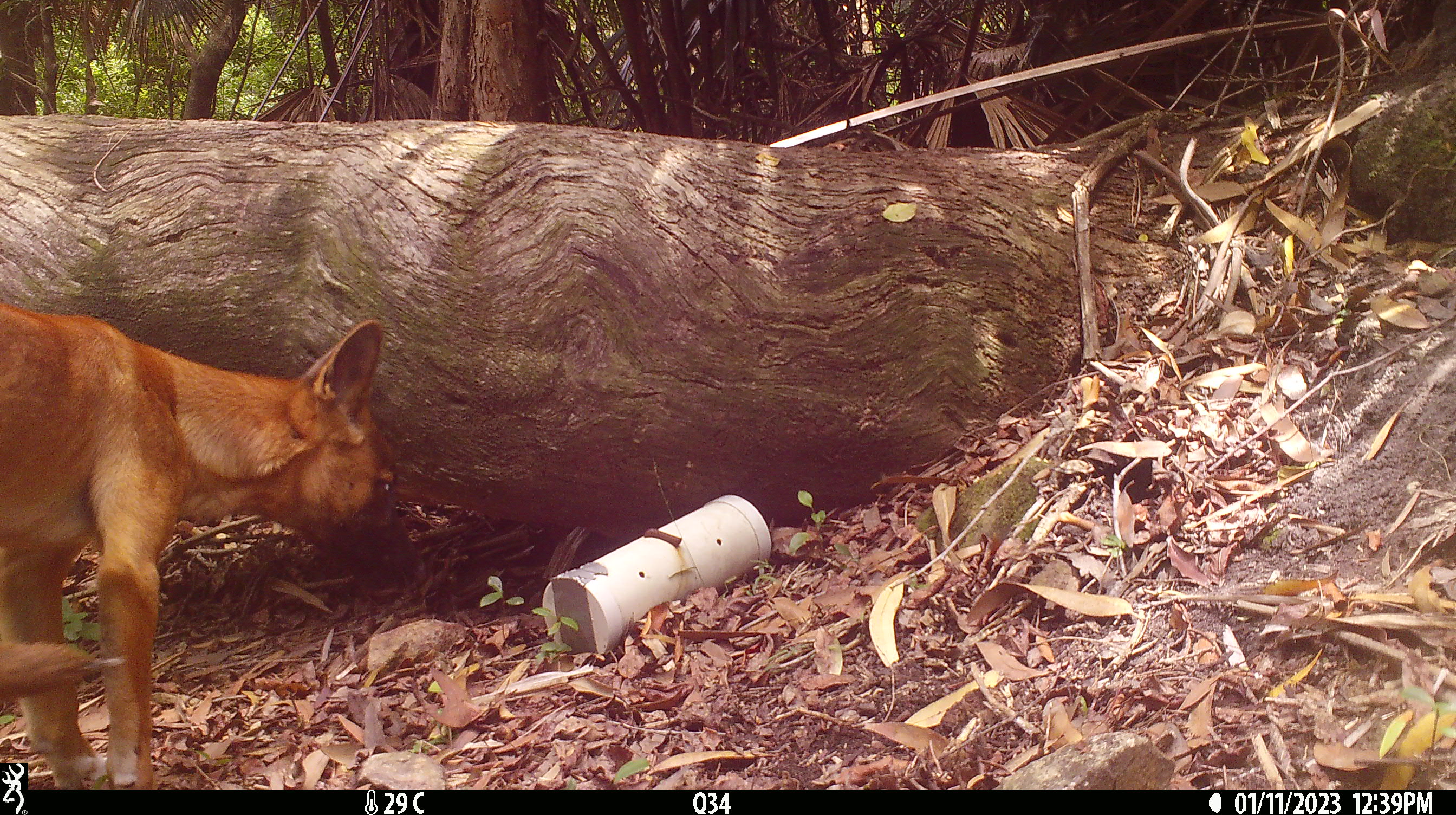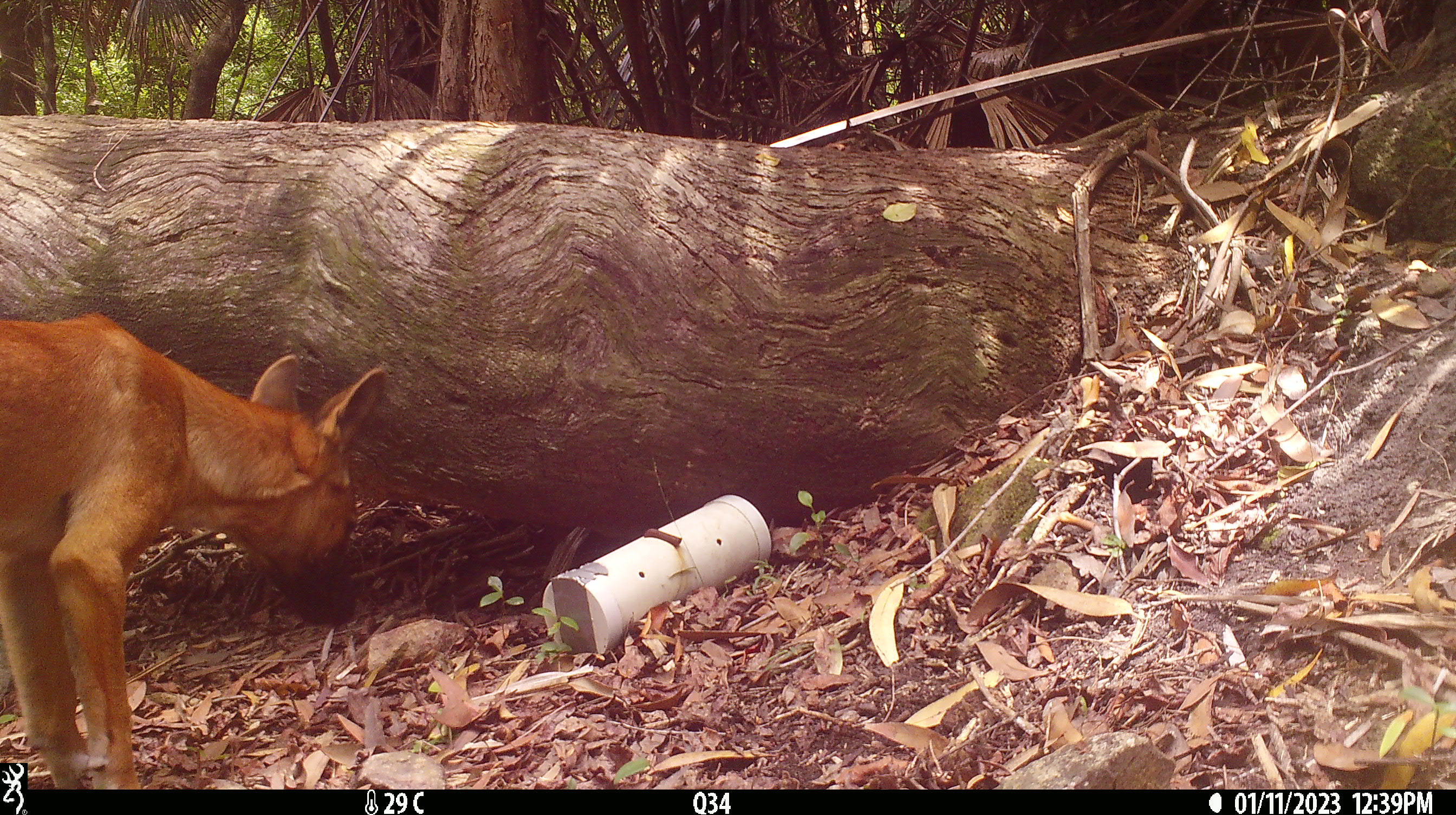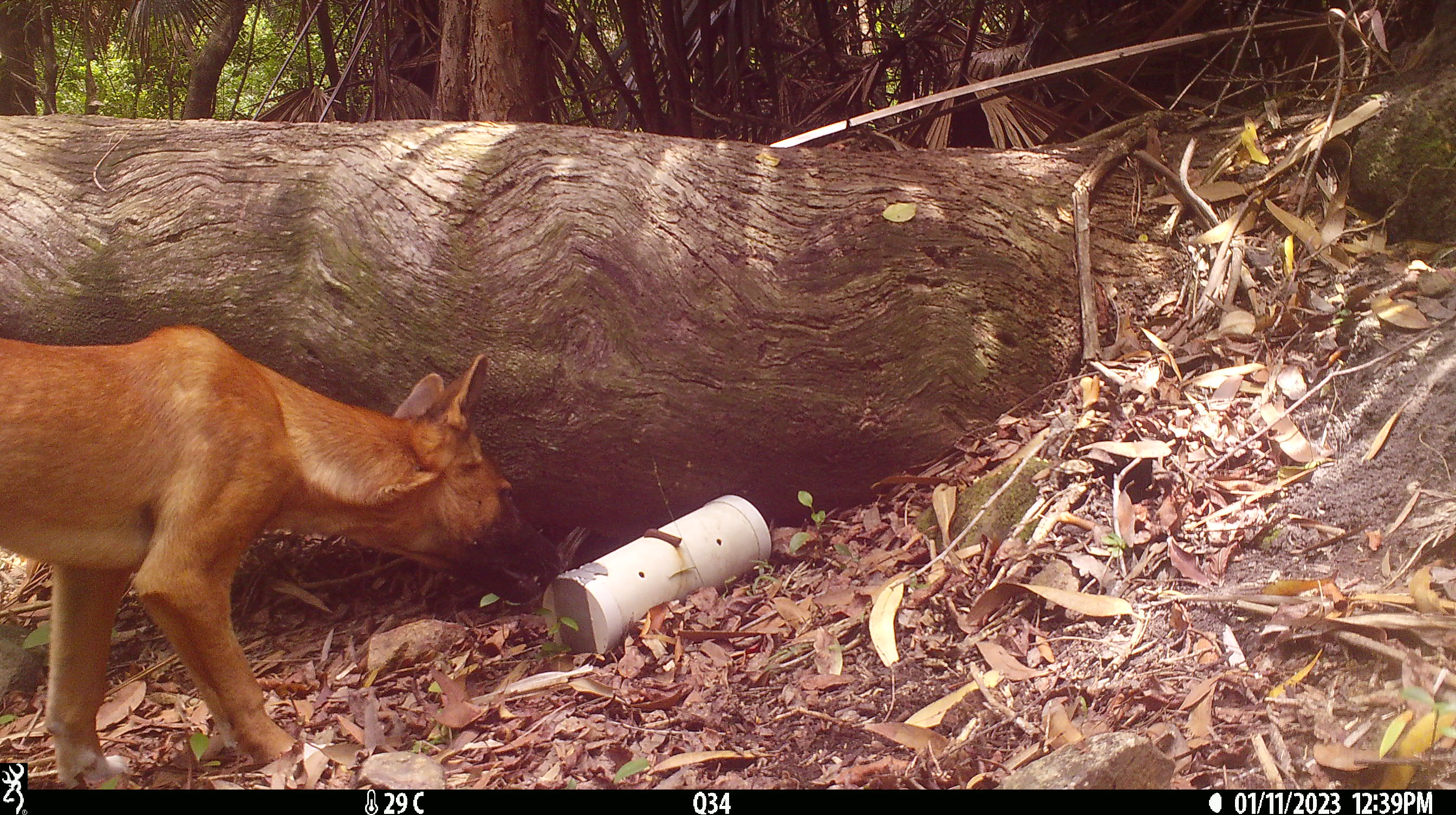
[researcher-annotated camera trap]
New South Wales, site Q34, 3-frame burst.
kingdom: Animalia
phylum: Chordata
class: Mammalia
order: Carnivora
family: Canidae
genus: Canis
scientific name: Canis familiaris dingo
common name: dingo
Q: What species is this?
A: Dingo (Canis familiaris dingo).